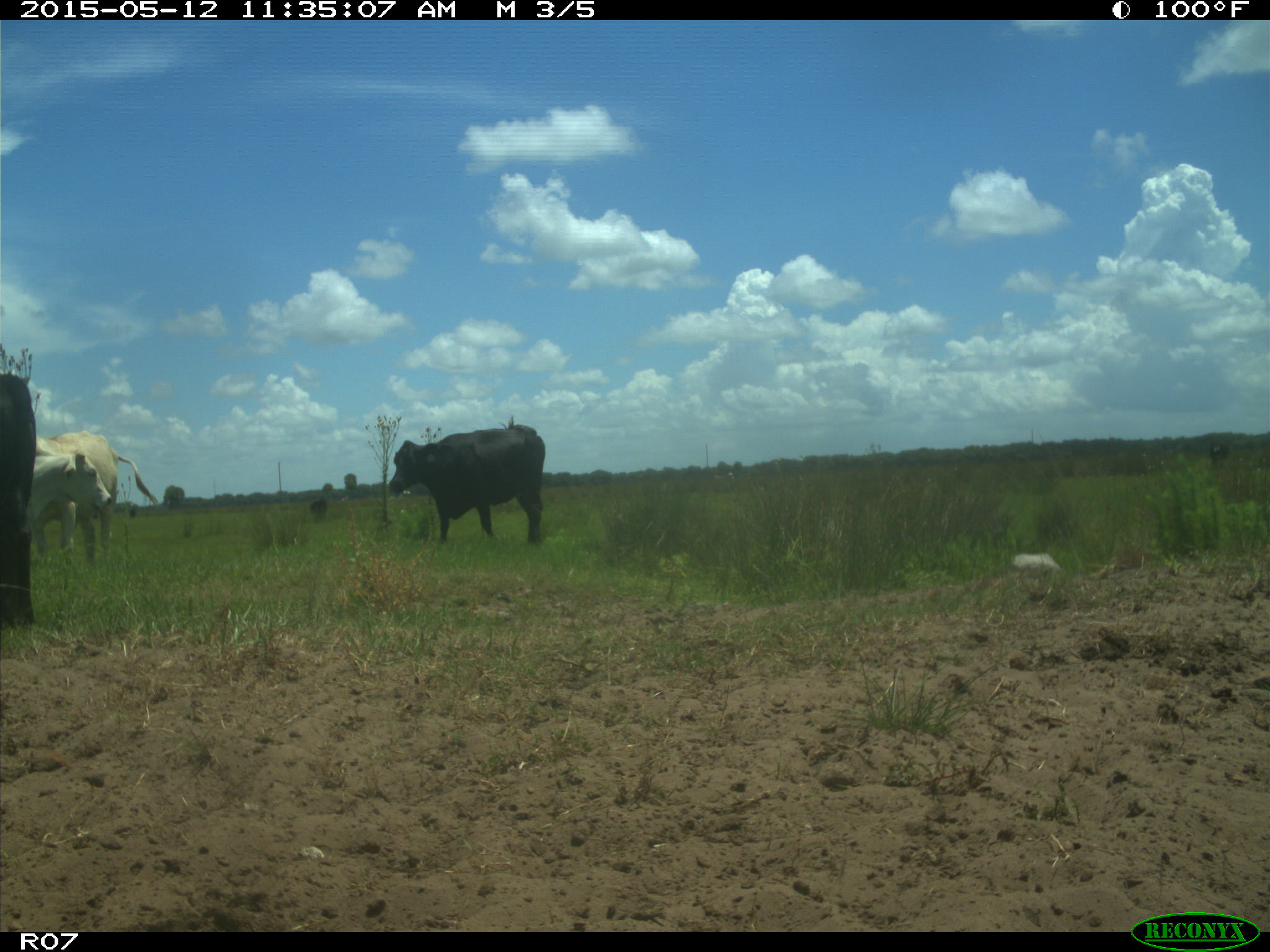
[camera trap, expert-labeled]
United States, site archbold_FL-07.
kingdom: Animalia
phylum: Chordata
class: Mammalia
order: Artiodactyla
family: Bovidae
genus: Bos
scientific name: Bos taurus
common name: domestic cow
Bos taurus (domestic cow).